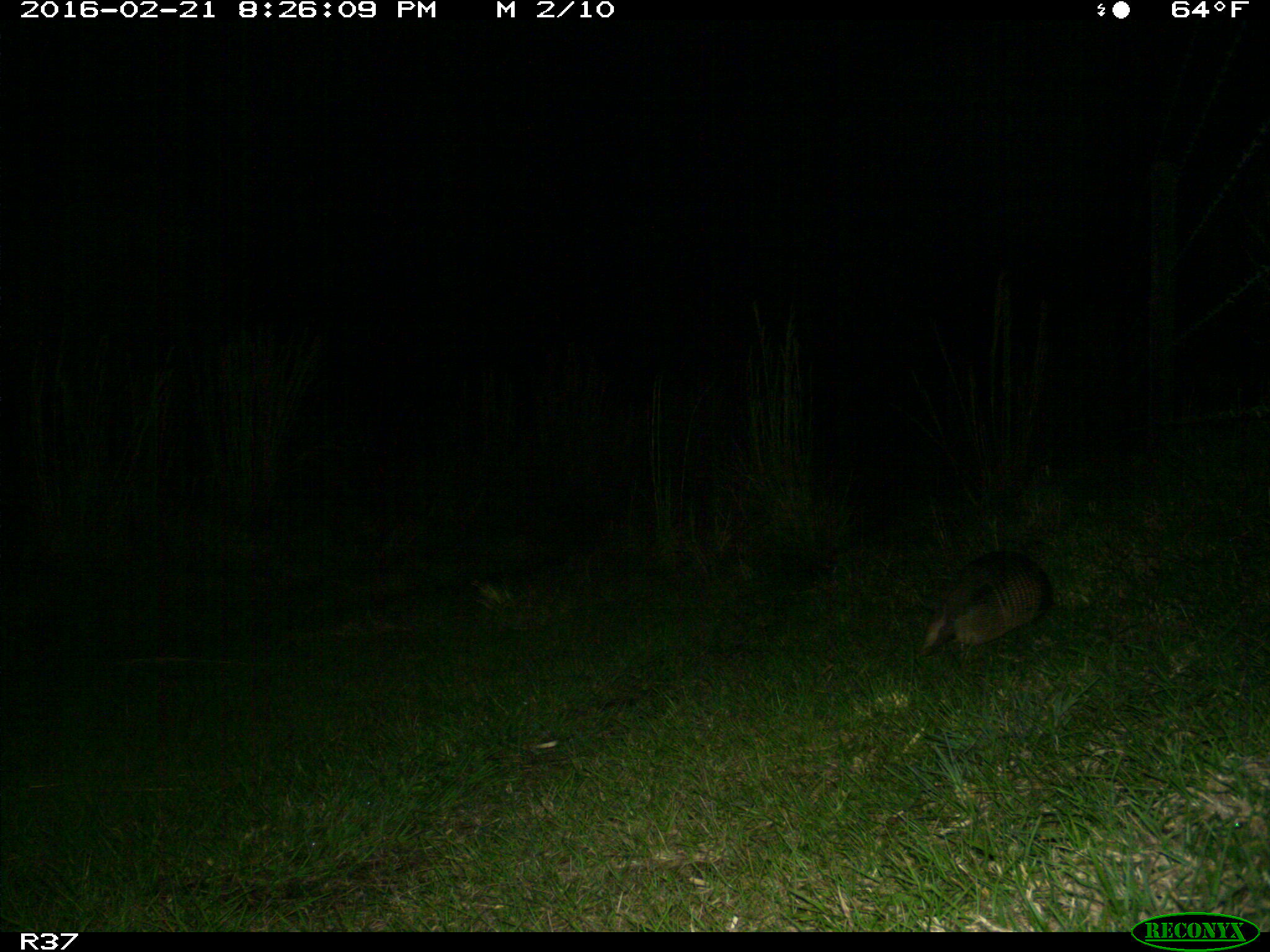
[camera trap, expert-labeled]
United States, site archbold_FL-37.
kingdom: Animalia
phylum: Chordata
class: Mammalia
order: Cingulata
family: Dasypodidae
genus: Dasypus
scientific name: Dasypus novemcinctus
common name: nine-banded armadillo